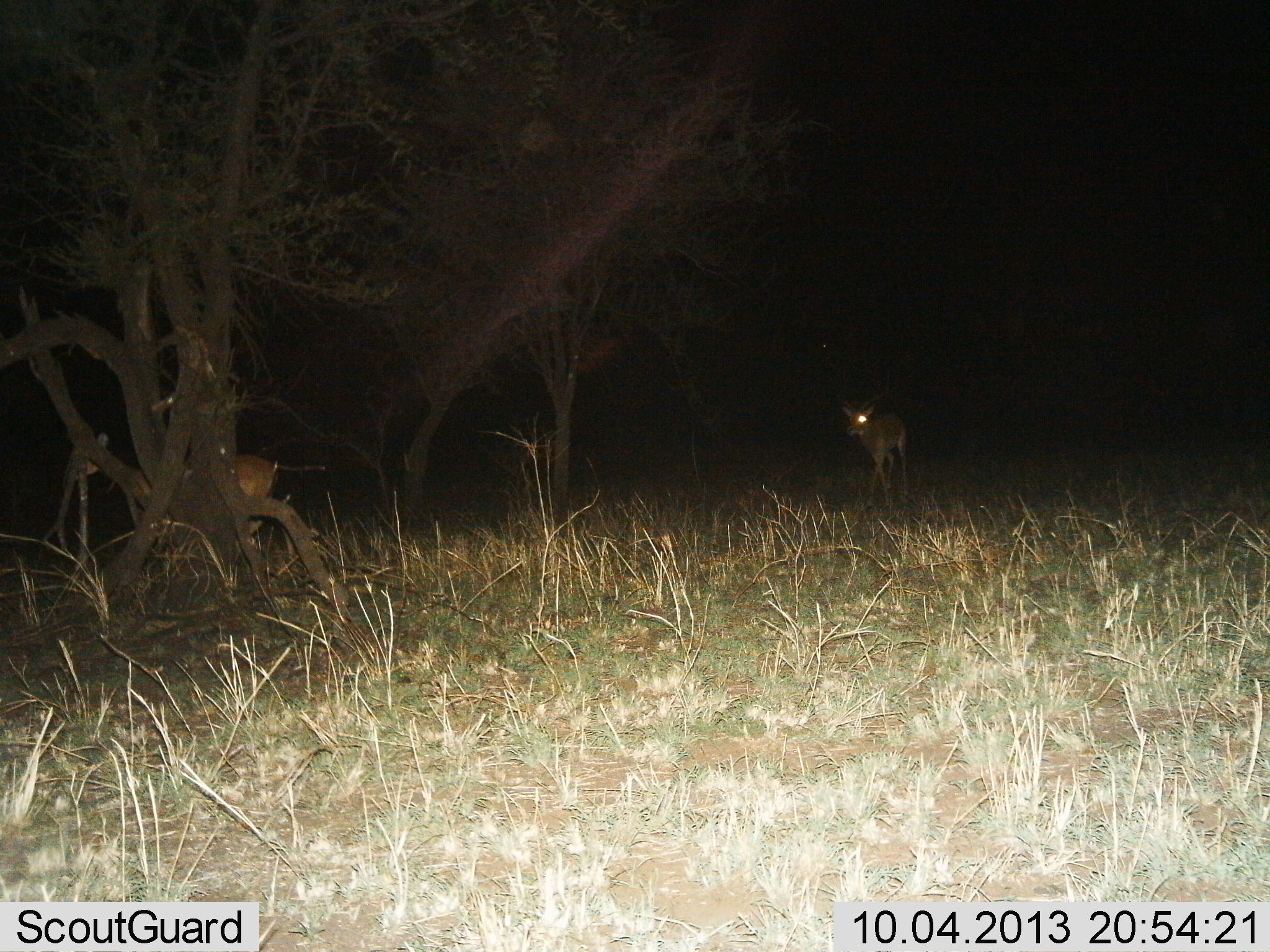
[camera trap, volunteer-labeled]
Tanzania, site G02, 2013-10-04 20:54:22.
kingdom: Animalia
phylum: Chordata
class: Mammalia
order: Artiodactyla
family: Bovidae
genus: Aepyceros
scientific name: Aepyceros melampus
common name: impala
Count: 2.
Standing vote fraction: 33%.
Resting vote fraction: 0%.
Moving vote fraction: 100%.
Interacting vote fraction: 0%.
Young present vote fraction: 0%.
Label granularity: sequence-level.